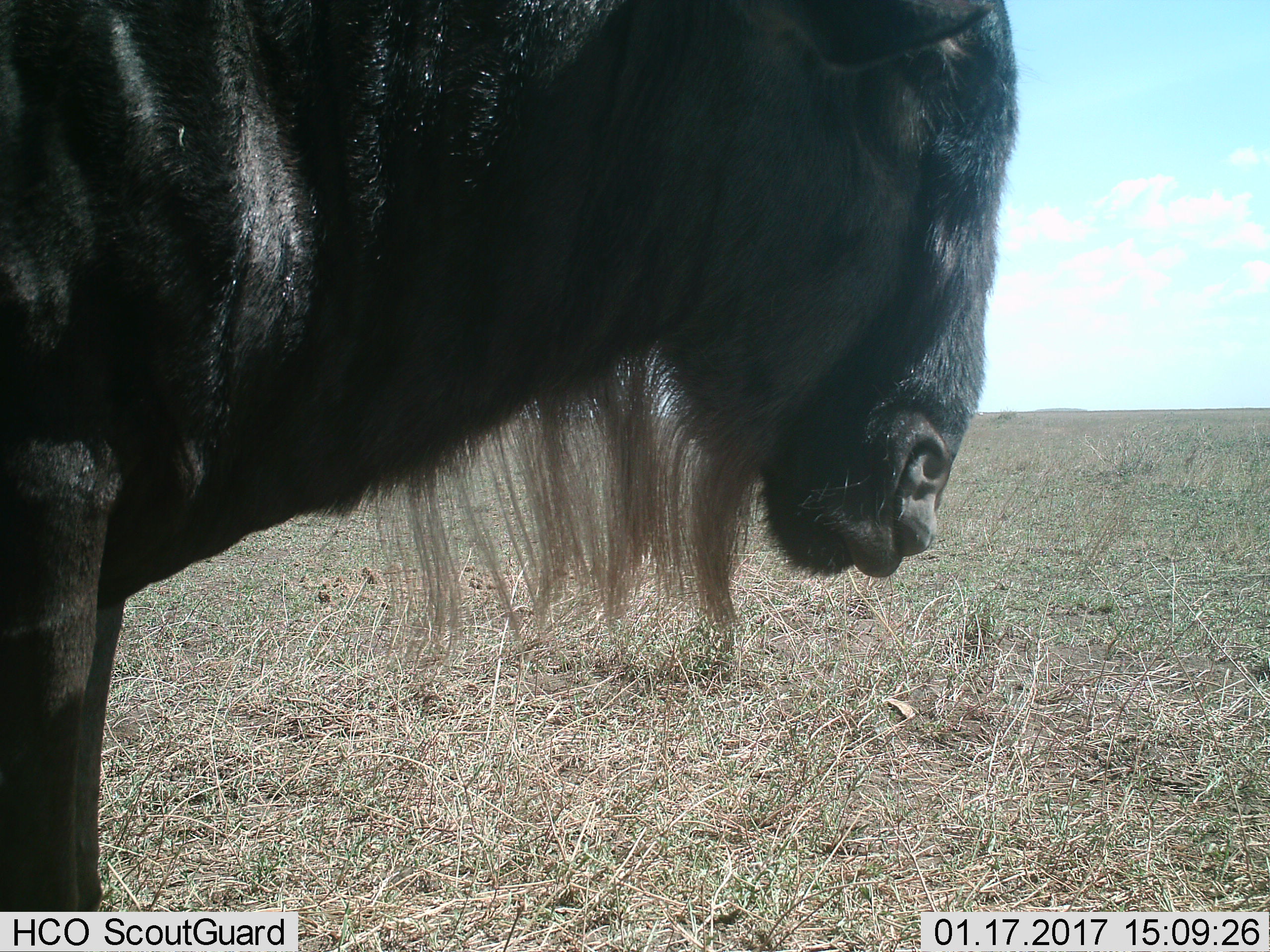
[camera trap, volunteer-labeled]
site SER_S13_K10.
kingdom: Animalia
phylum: Chordata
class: Mammalia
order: Artiodactyla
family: Bovidae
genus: Connochaetes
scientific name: Connochaetes taurinus taurinus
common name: blue wildebeest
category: wildebeestblue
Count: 1.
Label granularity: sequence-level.